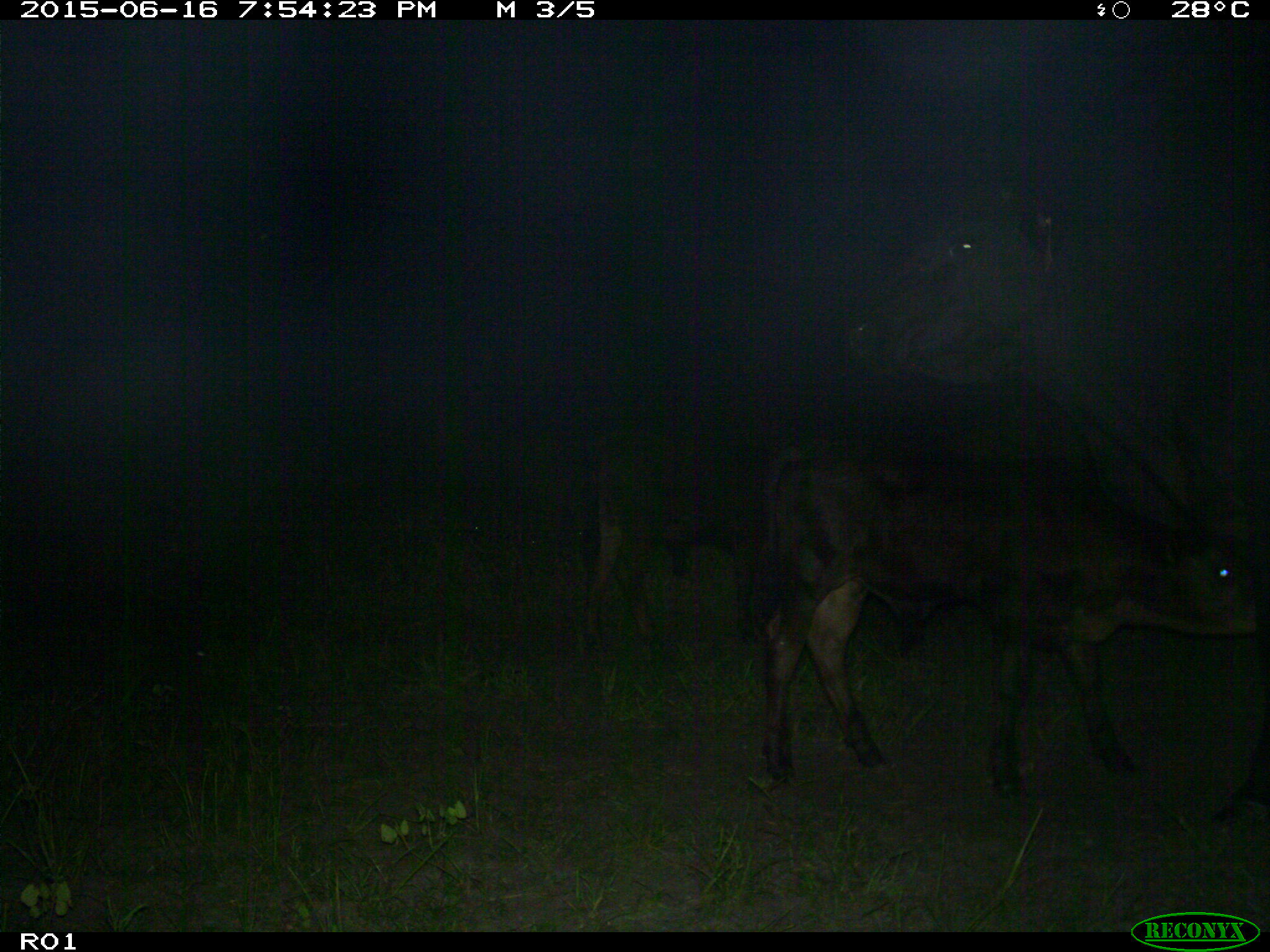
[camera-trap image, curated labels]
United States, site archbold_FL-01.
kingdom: Animalia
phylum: Chordata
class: Mammalia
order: Artiodactyla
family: Bovidae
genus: Bos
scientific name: Bos taurus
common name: domestic cow